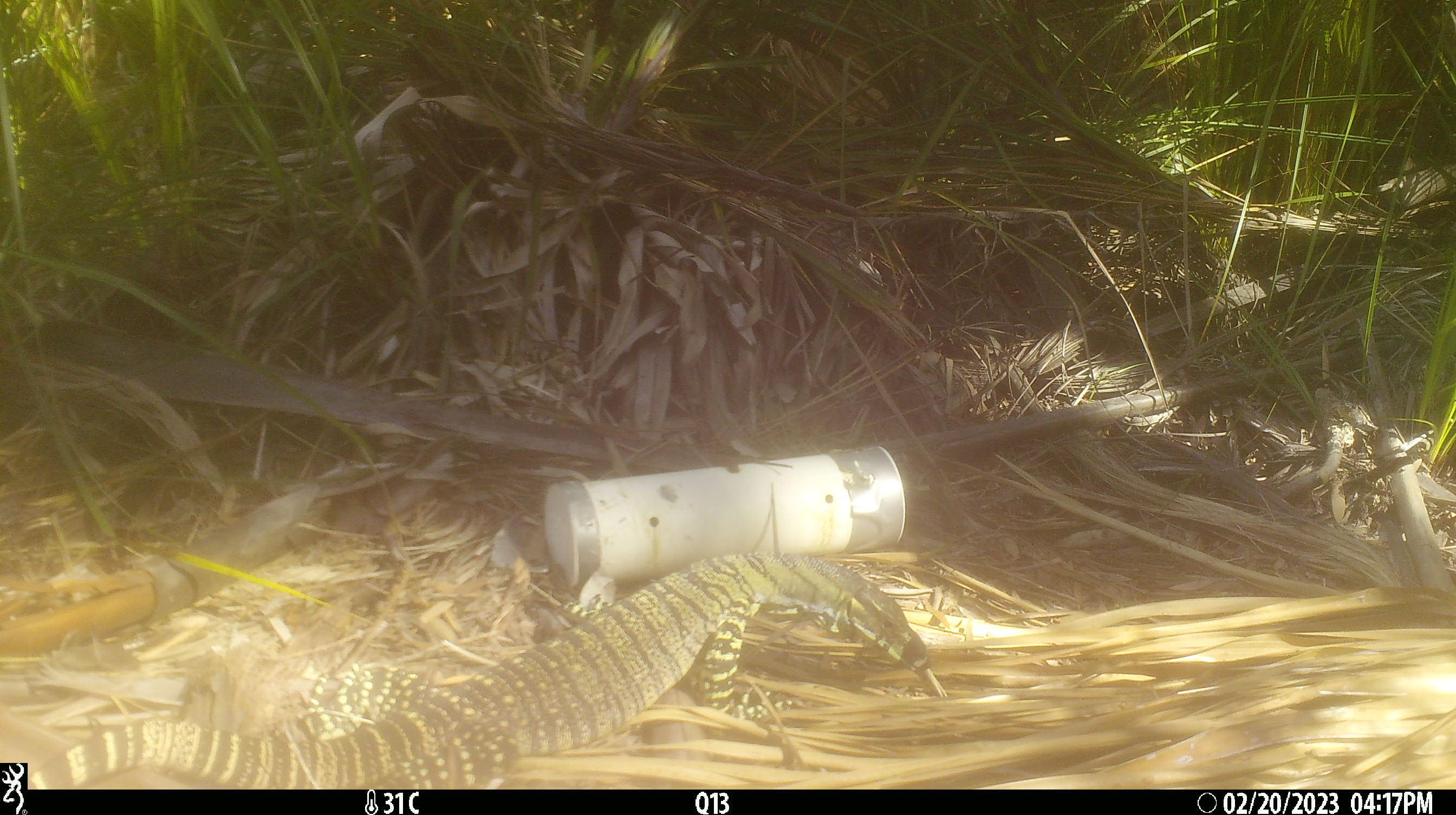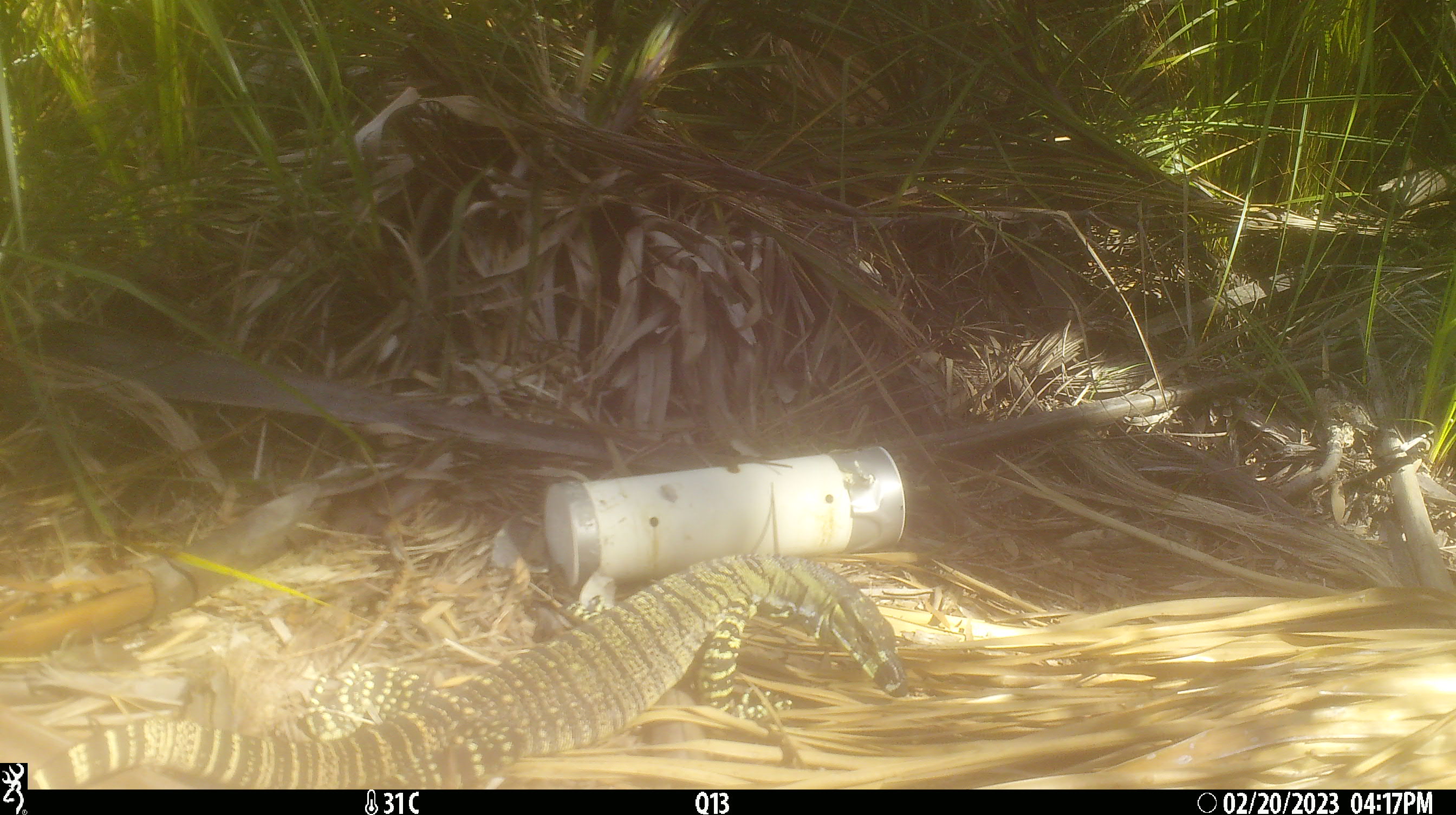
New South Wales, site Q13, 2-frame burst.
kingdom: Animalia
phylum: Chordata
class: Reptilia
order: Squamata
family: Varanidae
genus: Varanus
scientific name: Varanus varius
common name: lace monitor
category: goanna